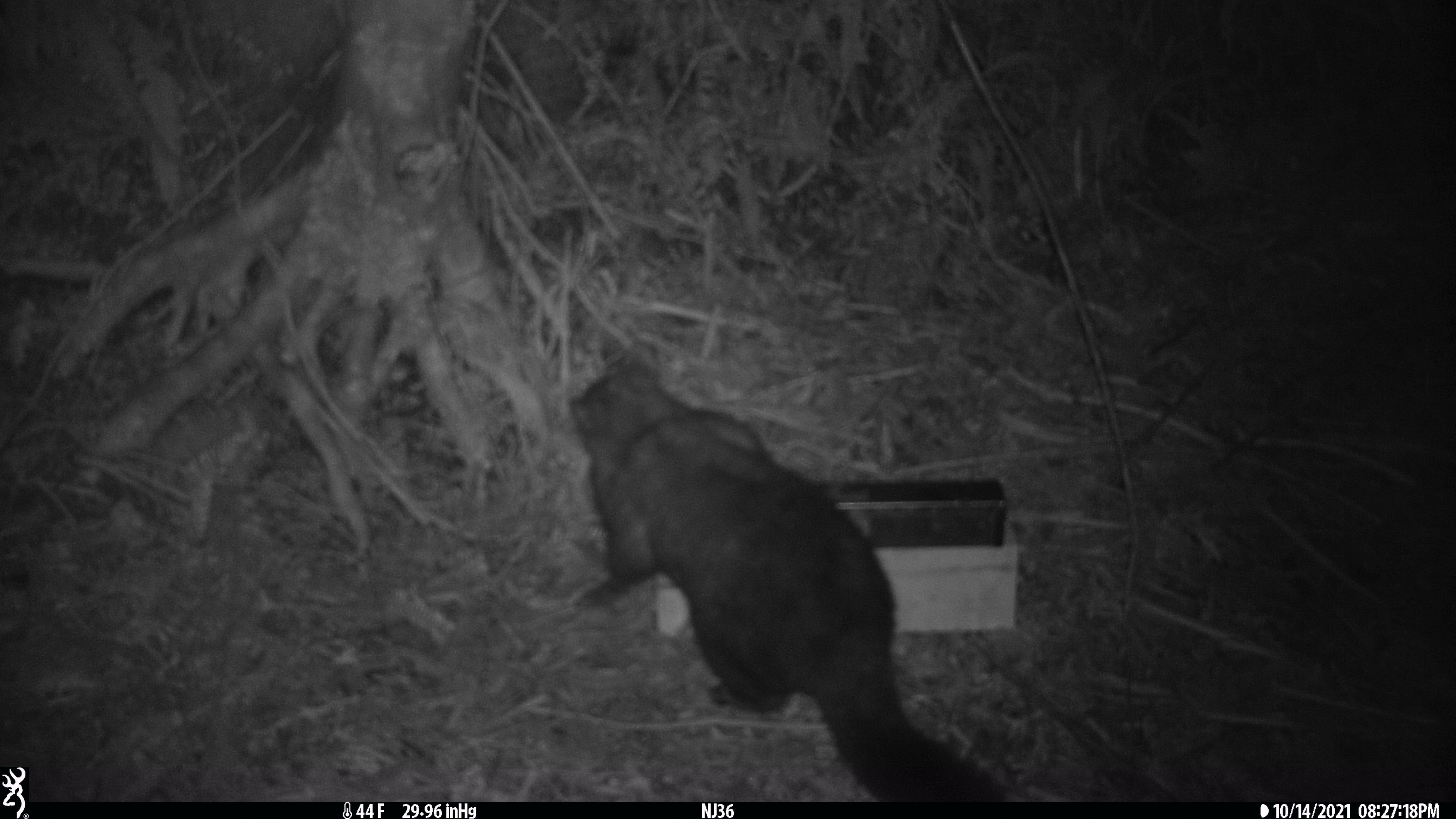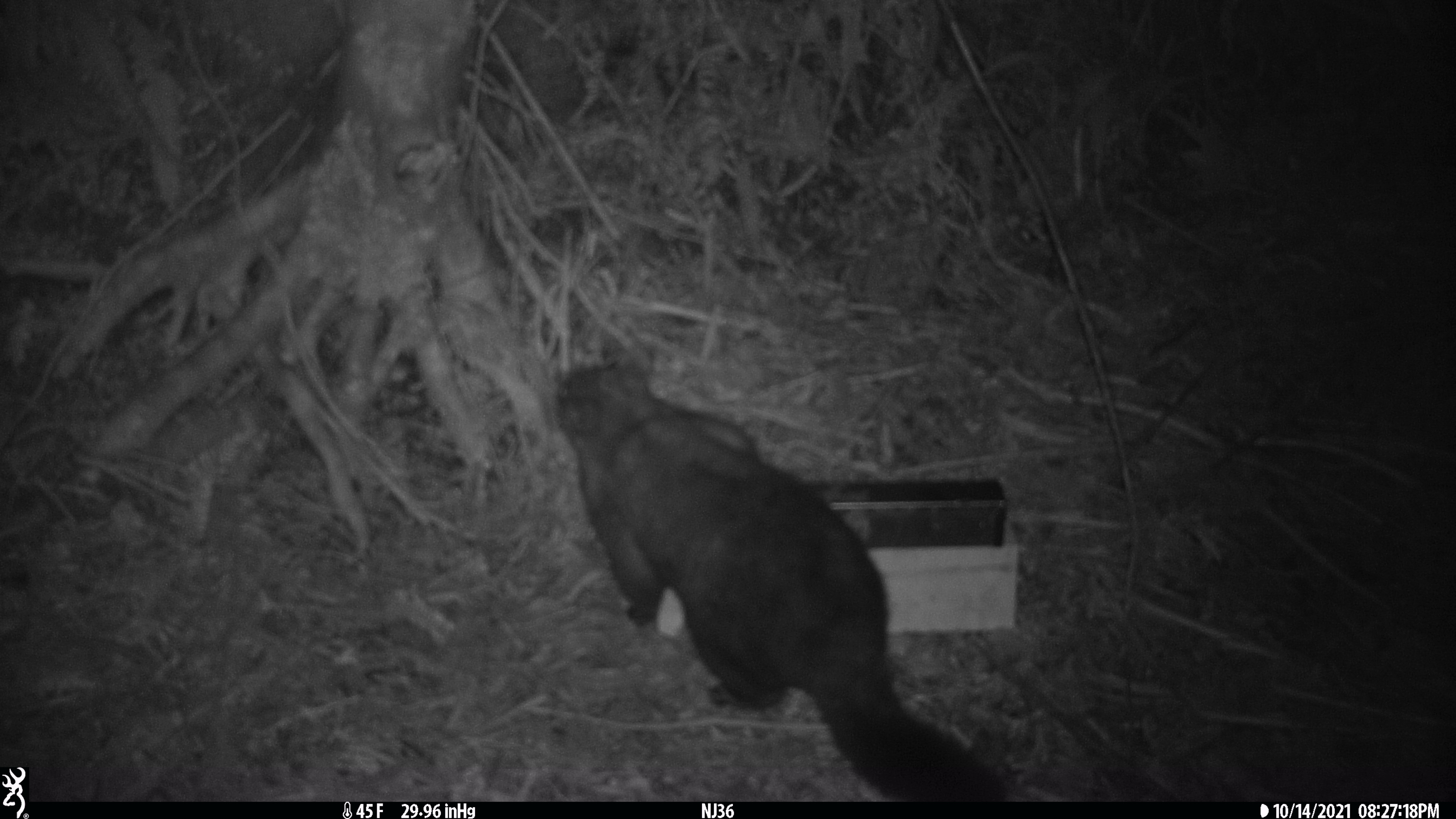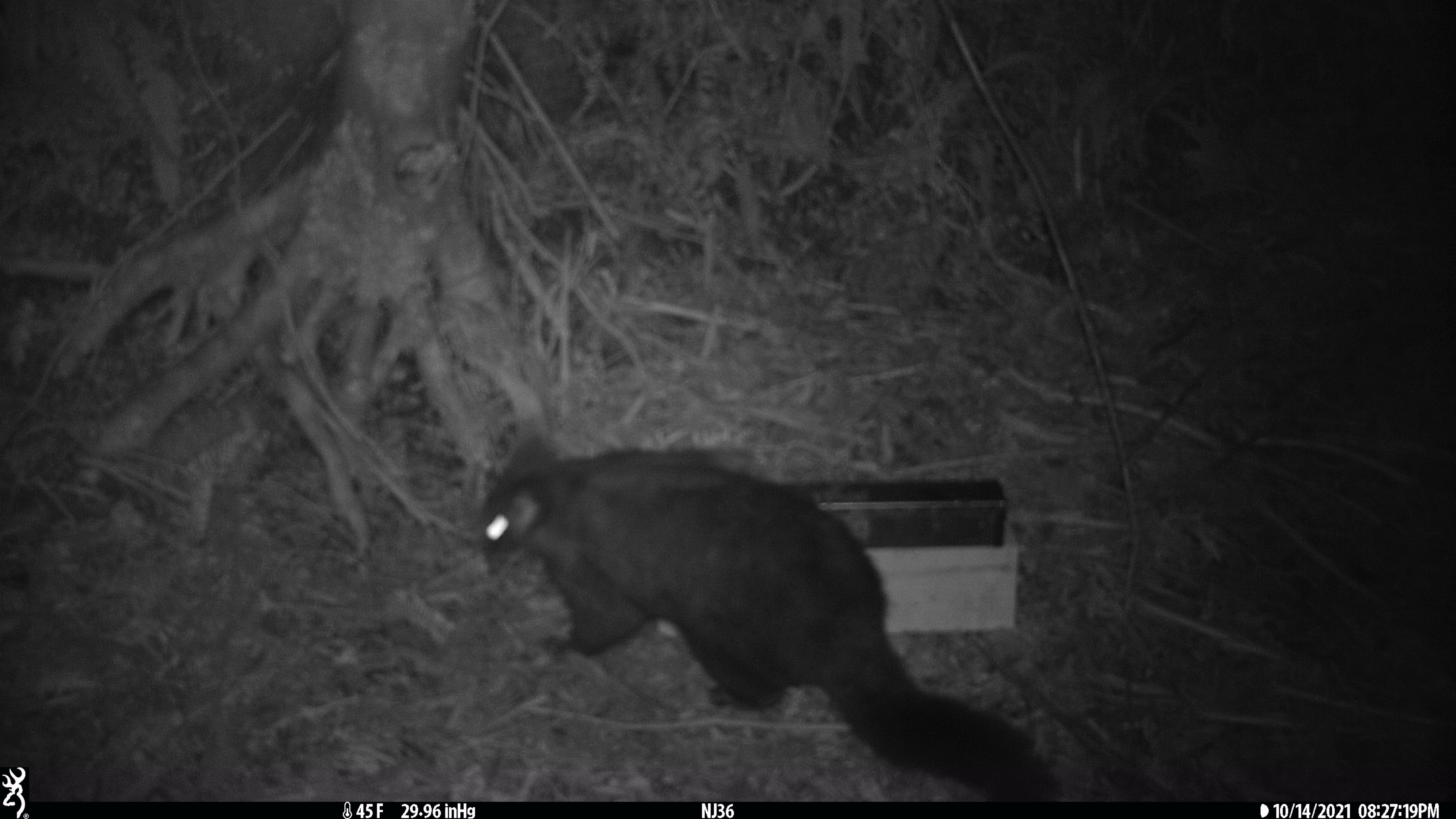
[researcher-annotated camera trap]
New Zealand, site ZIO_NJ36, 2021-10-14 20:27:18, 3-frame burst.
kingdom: Animalia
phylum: Chordata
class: Mammalia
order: Diprotodontia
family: Phalangeridae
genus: Trichosurus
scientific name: Trichosurus vulpecula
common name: common brushtail possum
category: possum